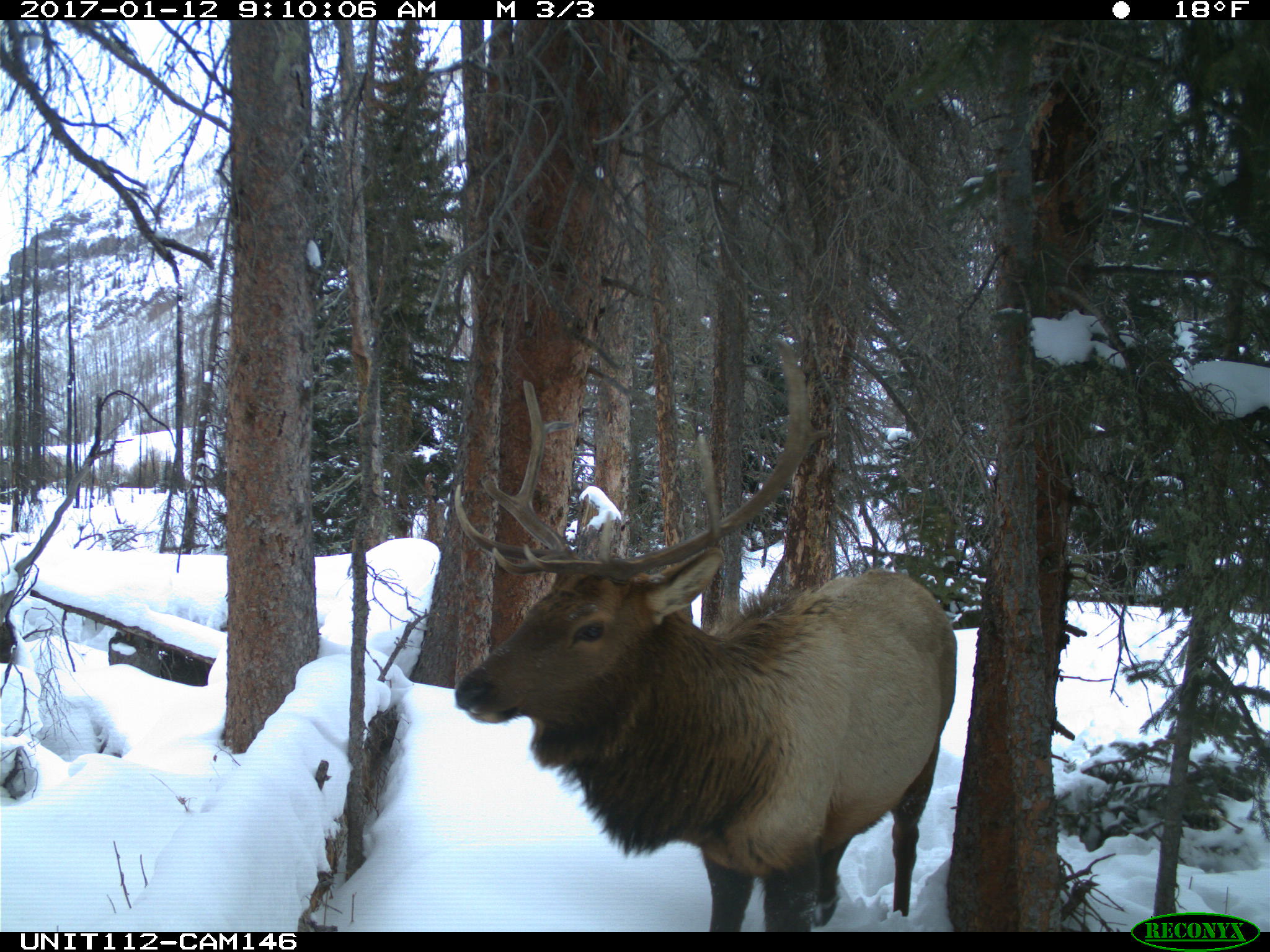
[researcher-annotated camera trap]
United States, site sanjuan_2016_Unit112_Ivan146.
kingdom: Animalia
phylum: Chordata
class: Mammalia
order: Artiodactyla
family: Cervidae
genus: Cervus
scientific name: Cervus elaphus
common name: red deer